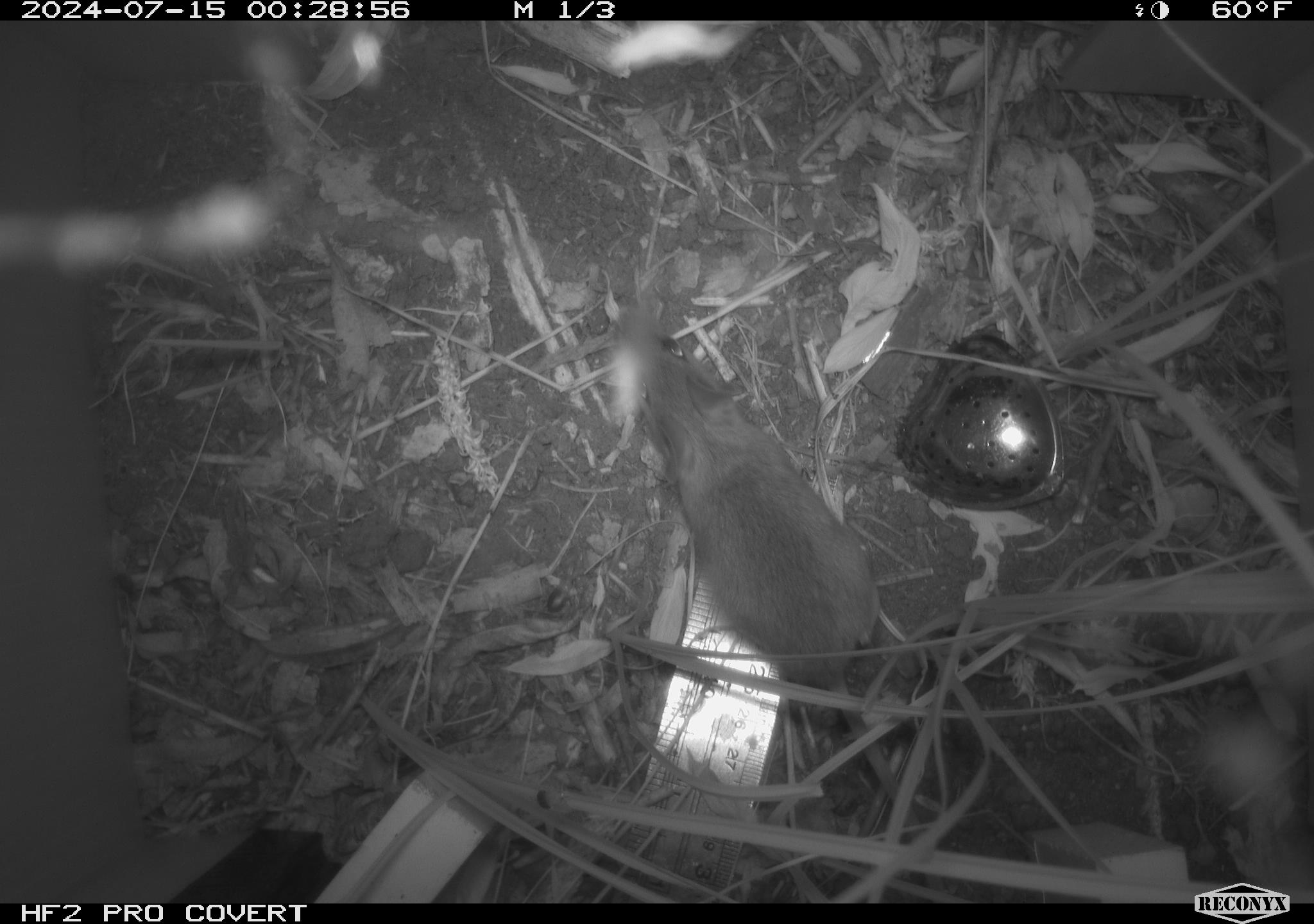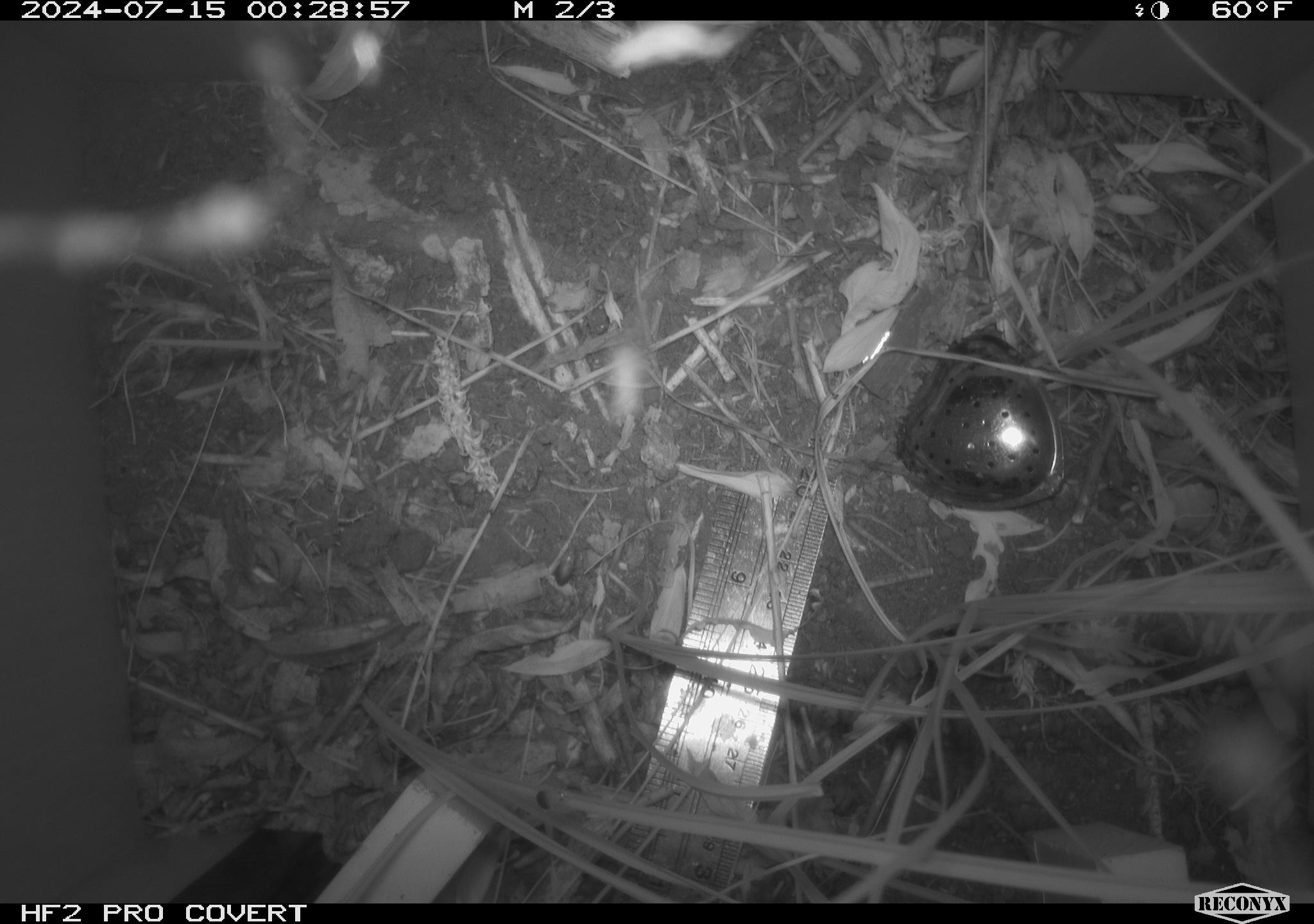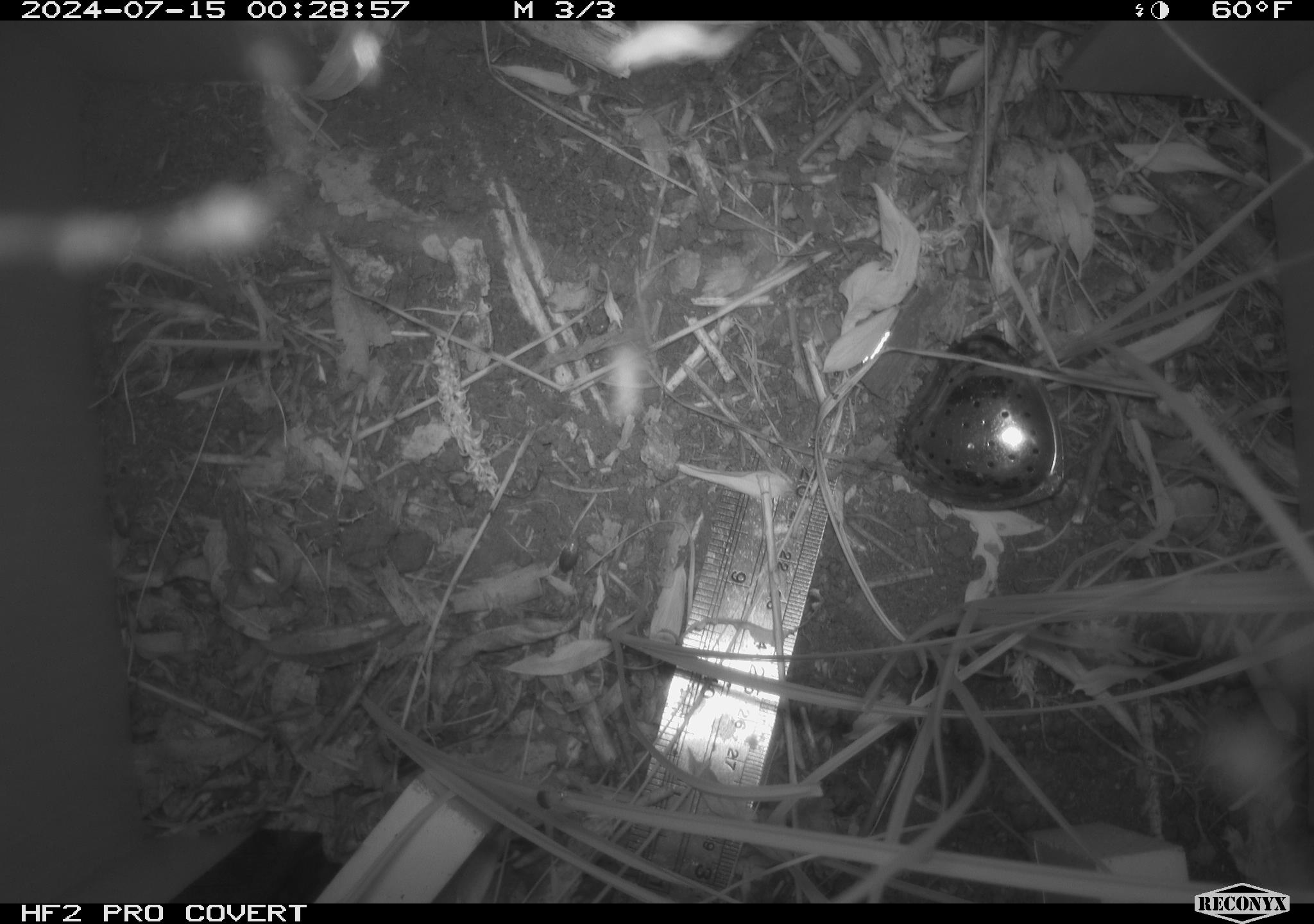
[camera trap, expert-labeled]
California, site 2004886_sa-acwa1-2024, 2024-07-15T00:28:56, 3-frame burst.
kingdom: Animalia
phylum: Chordata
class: Mammalia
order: Rodentia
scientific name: Rodentia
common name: mouse species